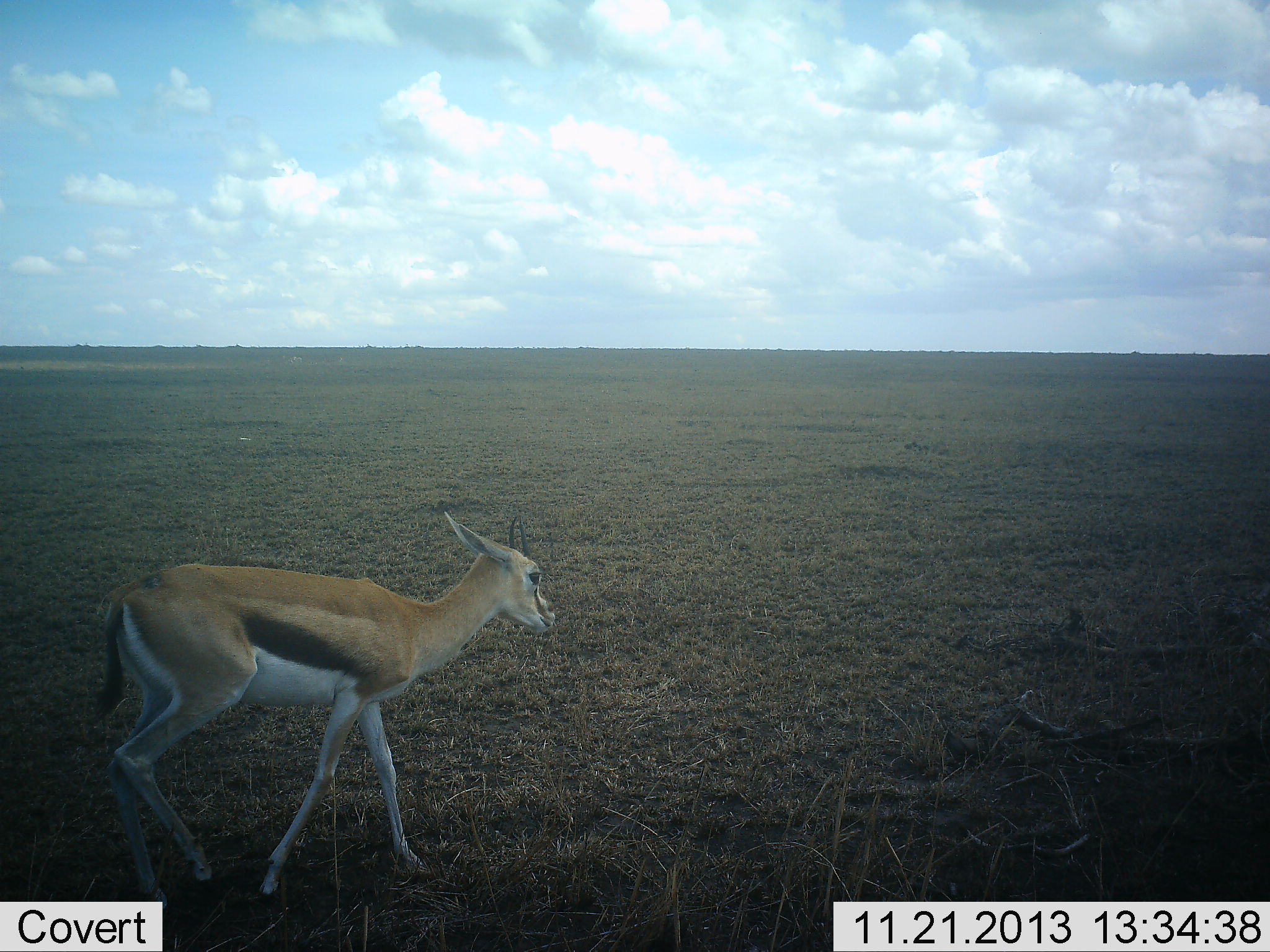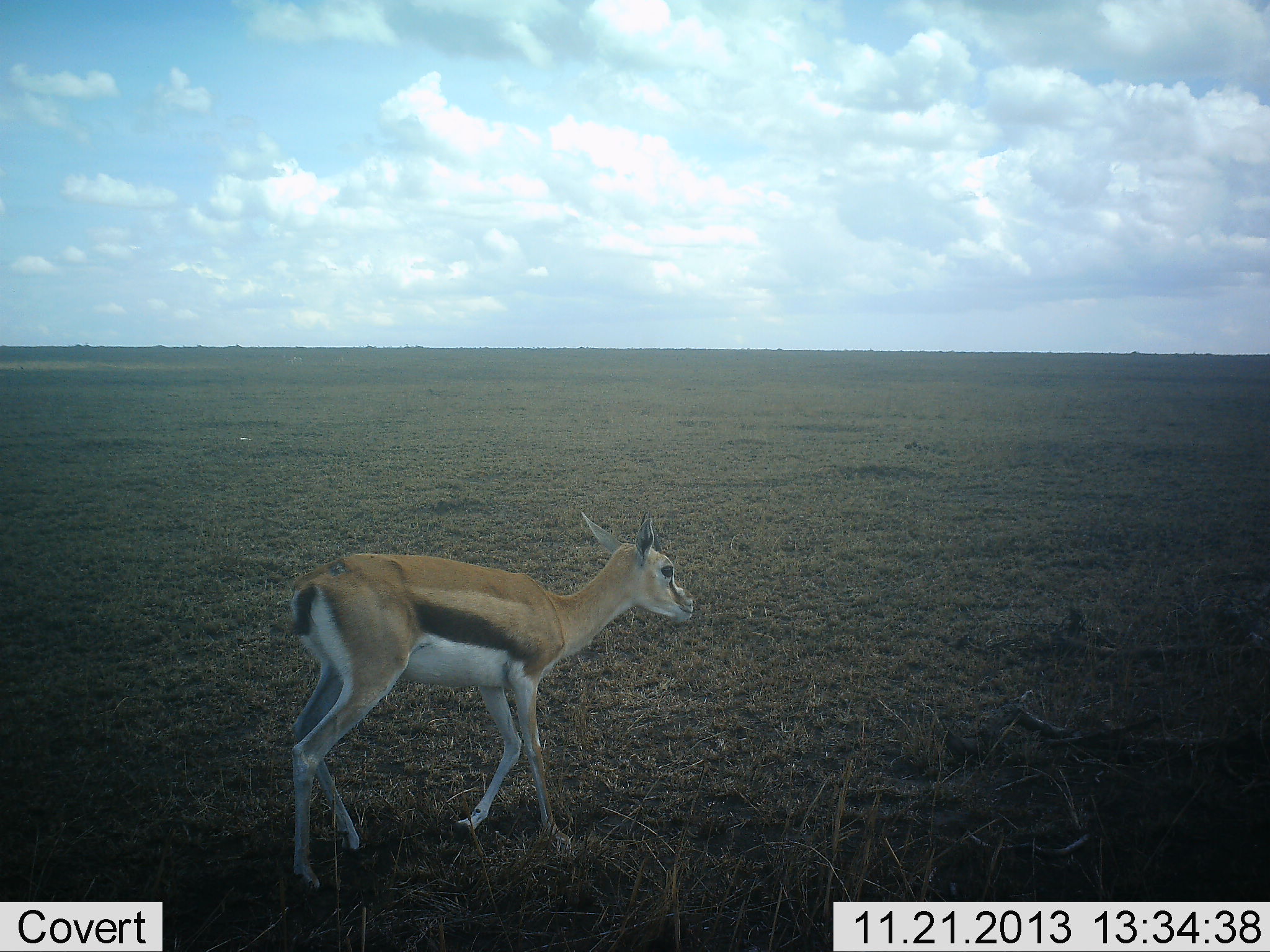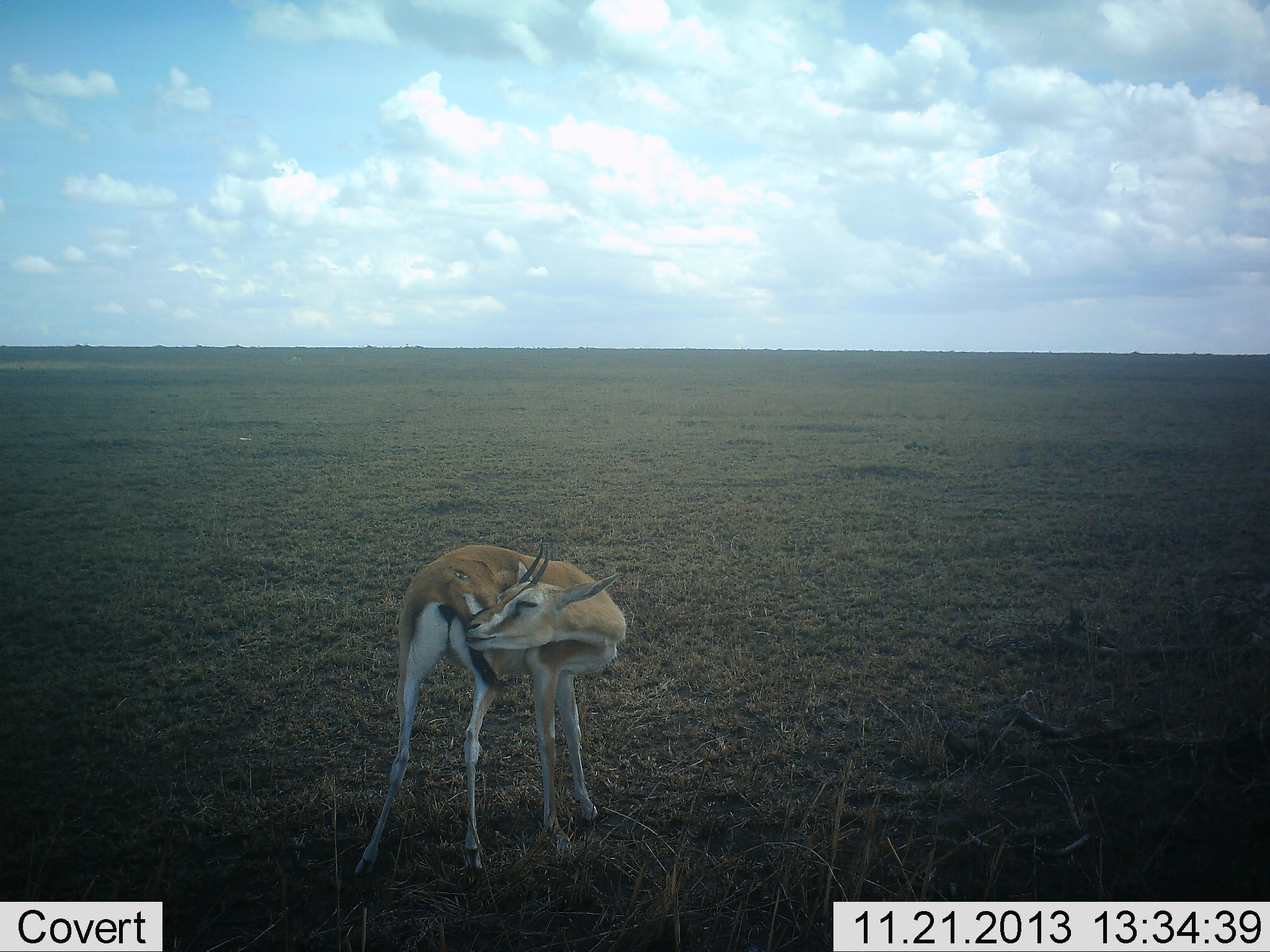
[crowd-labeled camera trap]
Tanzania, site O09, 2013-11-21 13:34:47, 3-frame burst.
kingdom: Animalia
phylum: Chordata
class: Mammalia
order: Artiodactyla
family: Bovidae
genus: Eudorcas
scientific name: Eudorcas thomsonii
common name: thomson's gazelle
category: gazellethomsons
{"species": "gazellethomsons (thomson's gazelle) (Eudorcas thomsonii)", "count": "1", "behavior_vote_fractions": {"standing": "16%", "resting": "3%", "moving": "88%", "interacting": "0%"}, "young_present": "6%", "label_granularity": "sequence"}